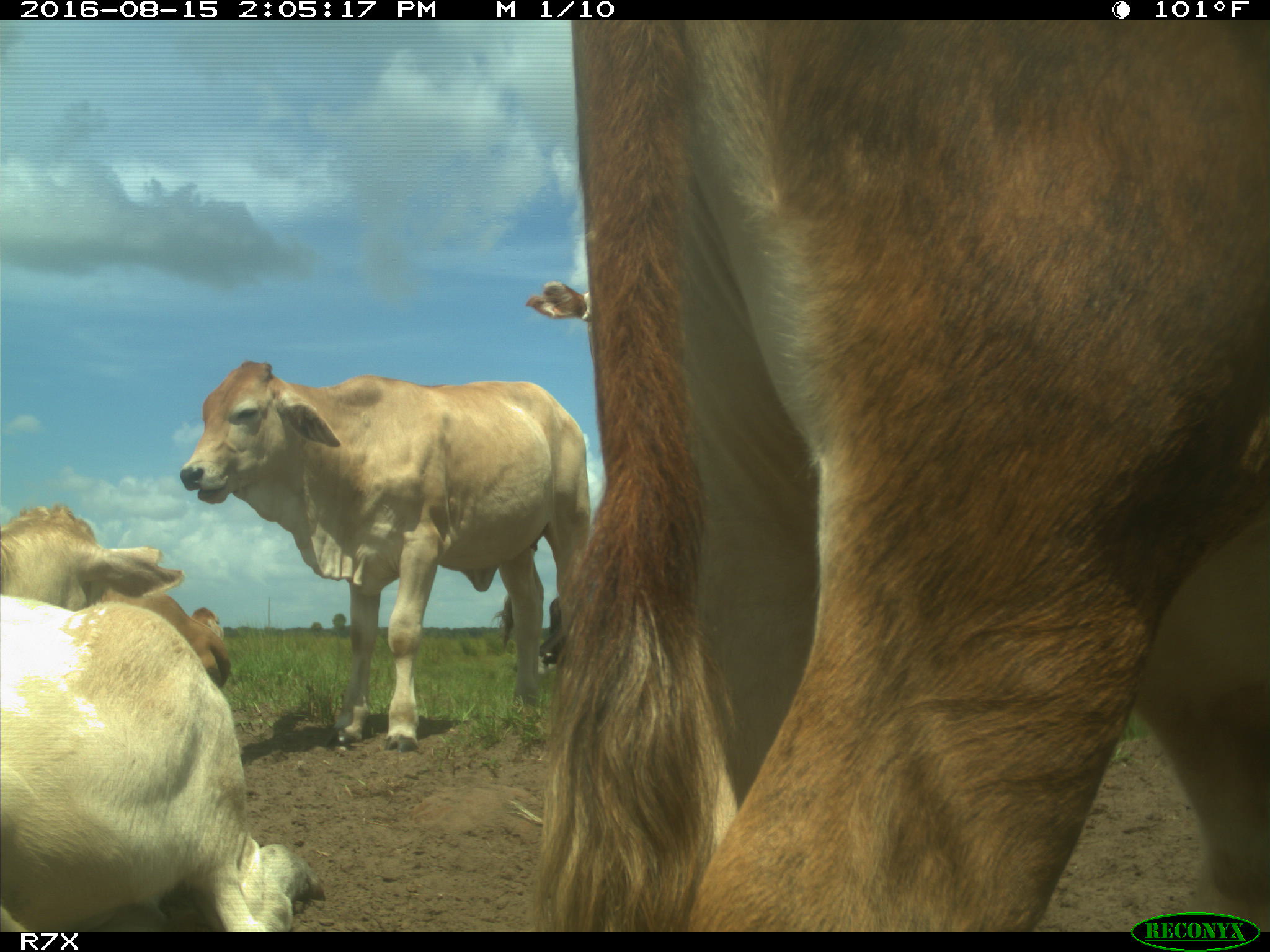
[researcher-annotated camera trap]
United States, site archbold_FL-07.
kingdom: Animalia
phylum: Chordata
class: Mammalia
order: Artiodactyla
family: Bovidae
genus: Bos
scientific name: Bos taurus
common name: domestic cow